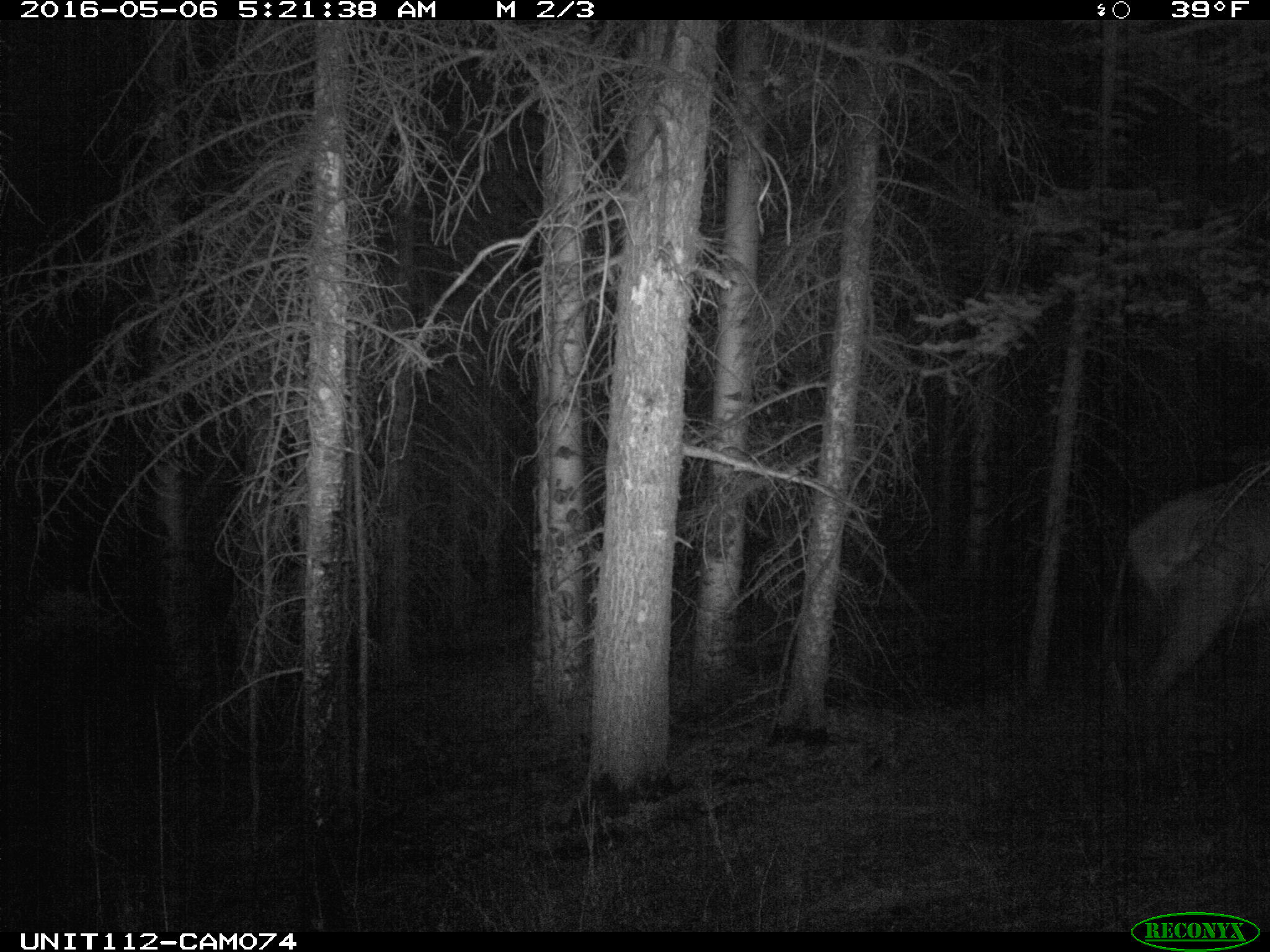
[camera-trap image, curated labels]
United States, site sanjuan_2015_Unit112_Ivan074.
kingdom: Animalia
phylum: Chordata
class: Mammalia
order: Artiodactyla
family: Cervidae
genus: Cervus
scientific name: Cervus elaphus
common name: red deer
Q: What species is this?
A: Cervus elaphus (red deer).